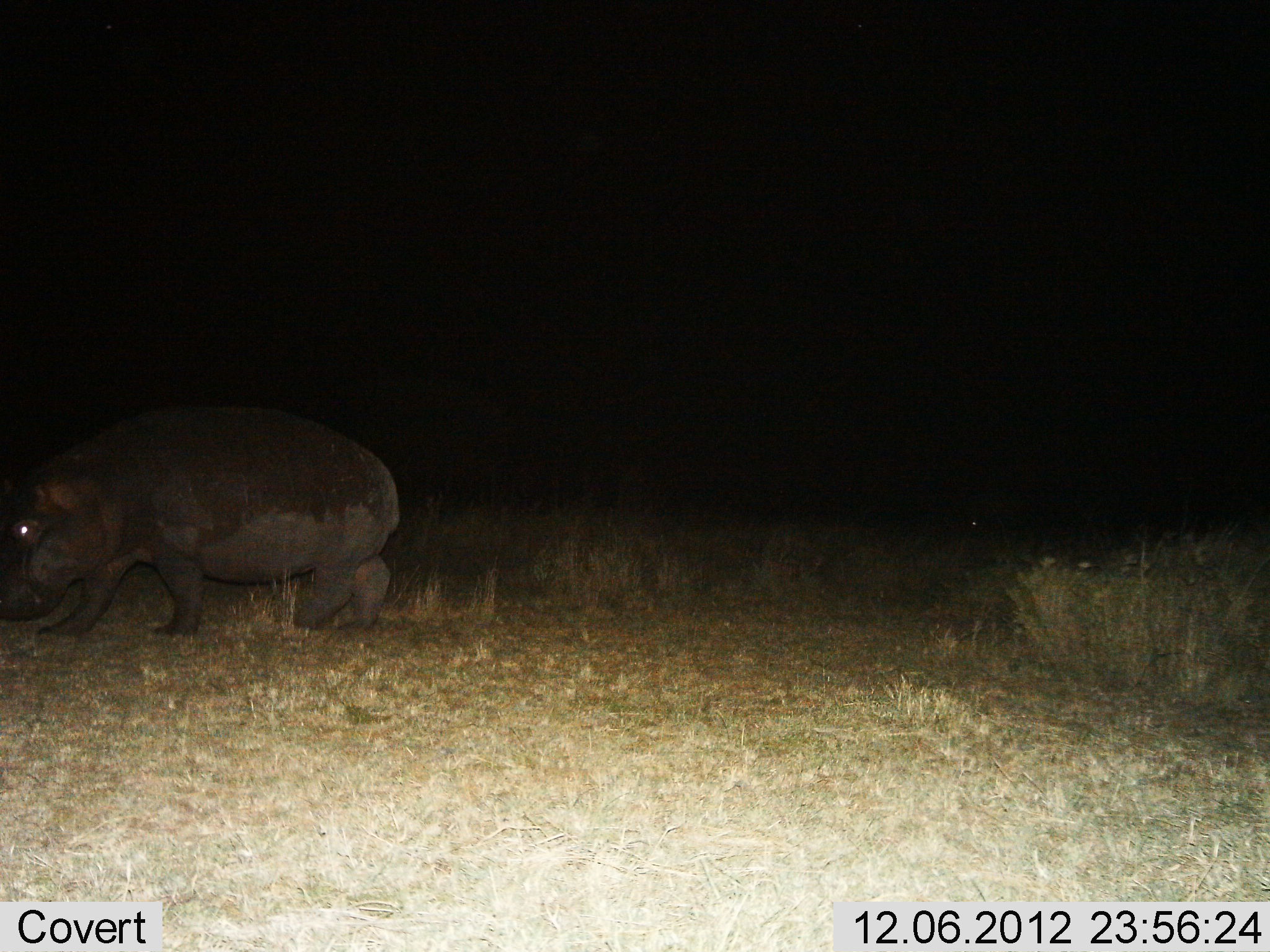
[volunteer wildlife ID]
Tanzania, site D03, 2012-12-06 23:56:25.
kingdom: Animalia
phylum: Chordata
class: Mammalia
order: Artiodactyla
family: Hippopotamidae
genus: Hippopotamus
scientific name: Hippopotamus amphibius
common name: hippopotamus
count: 1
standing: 25%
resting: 0%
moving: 69%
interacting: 0%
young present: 3%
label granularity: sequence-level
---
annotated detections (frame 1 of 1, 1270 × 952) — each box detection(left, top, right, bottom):
animal: detection(0, 407, 398, 638)